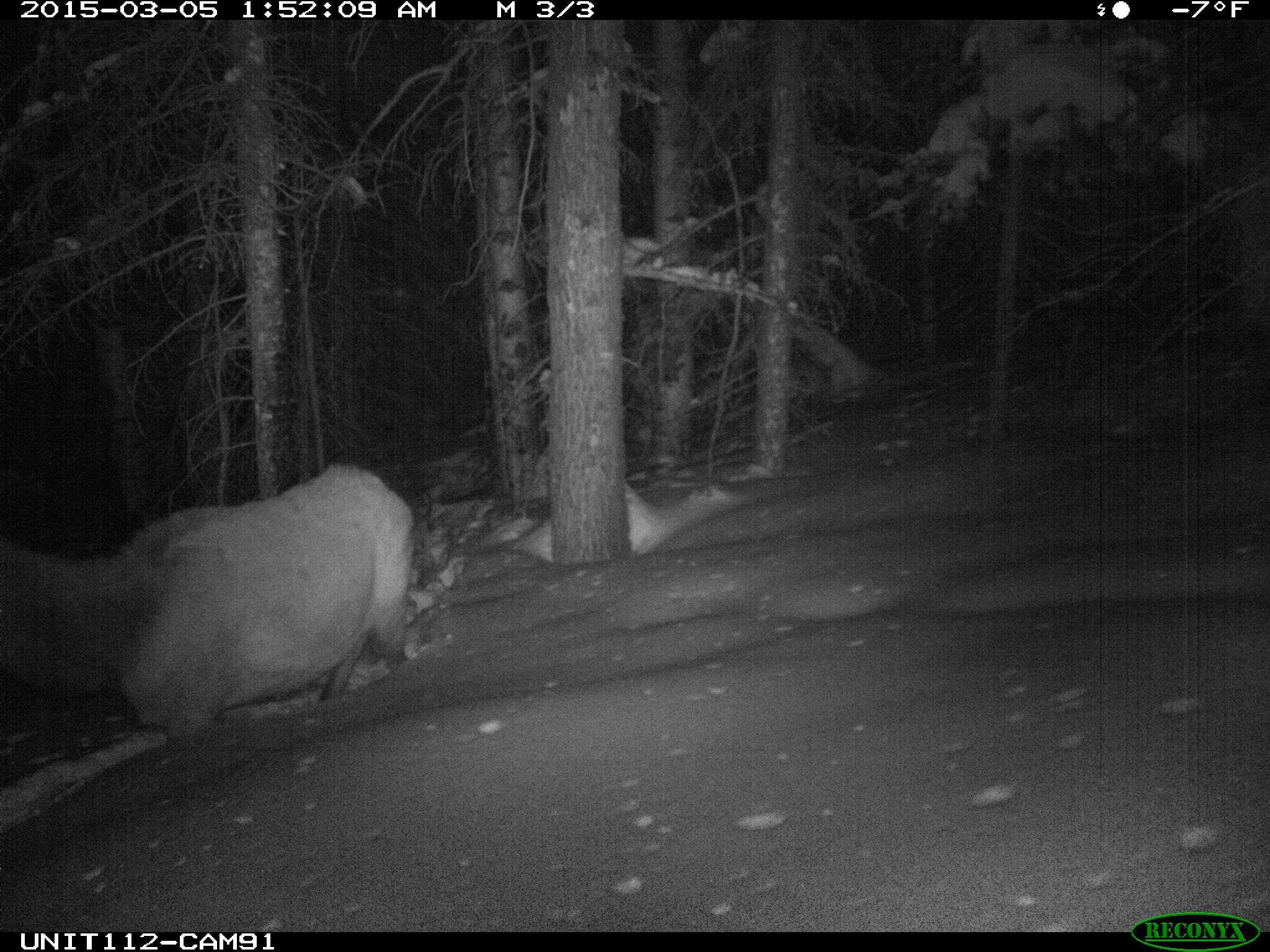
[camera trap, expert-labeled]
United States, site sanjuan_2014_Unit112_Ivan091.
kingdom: Animalia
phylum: Chordata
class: Mammalia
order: Artiodactyla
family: Cervidae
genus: Cervus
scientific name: Cervus elaphus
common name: red deer